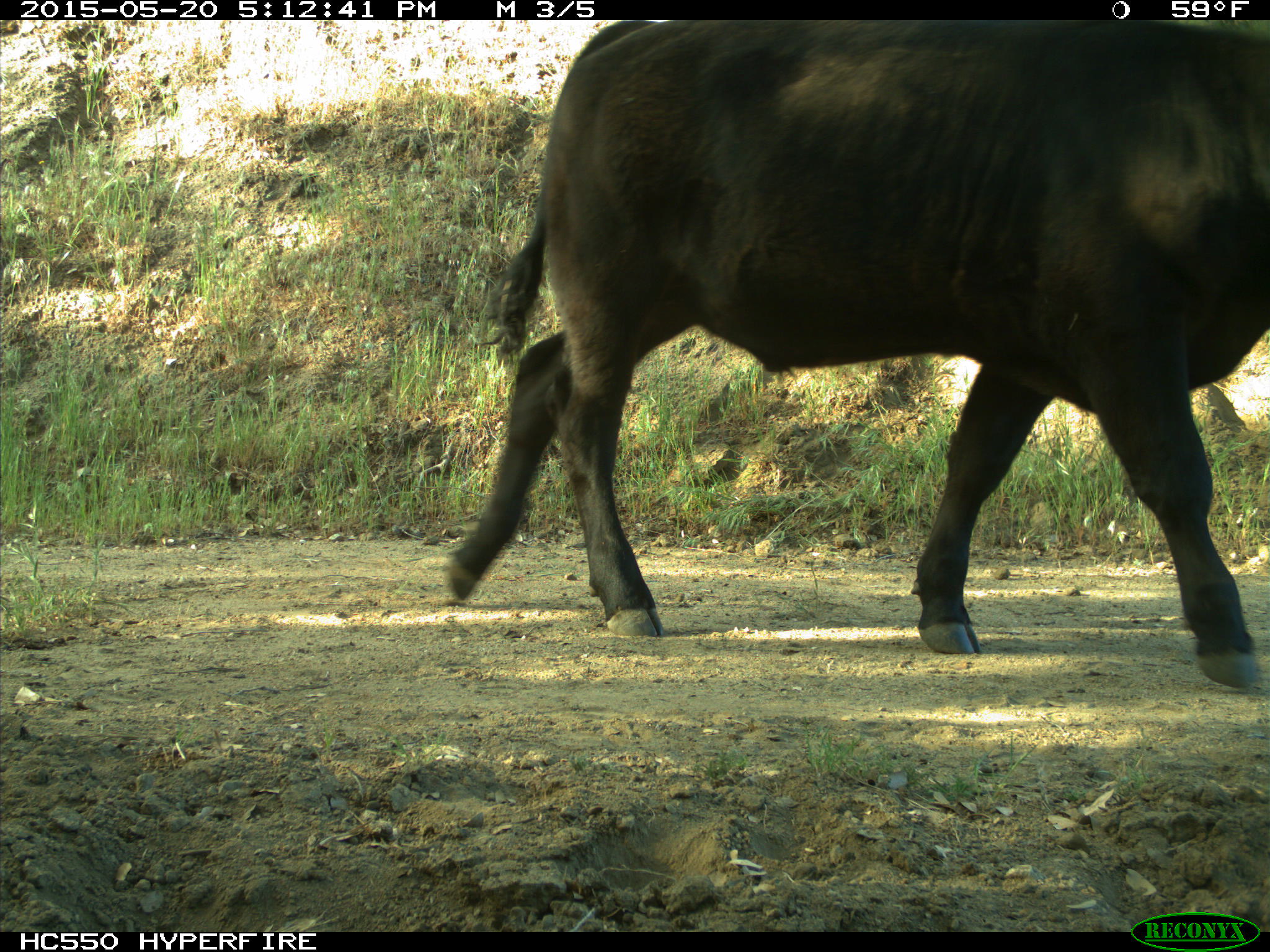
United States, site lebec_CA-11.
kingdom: Animalia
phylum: Chordata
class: Mammalia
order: Artiodactyla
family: Bovidae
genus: Bos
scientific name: Bos taurus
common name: domestic cow